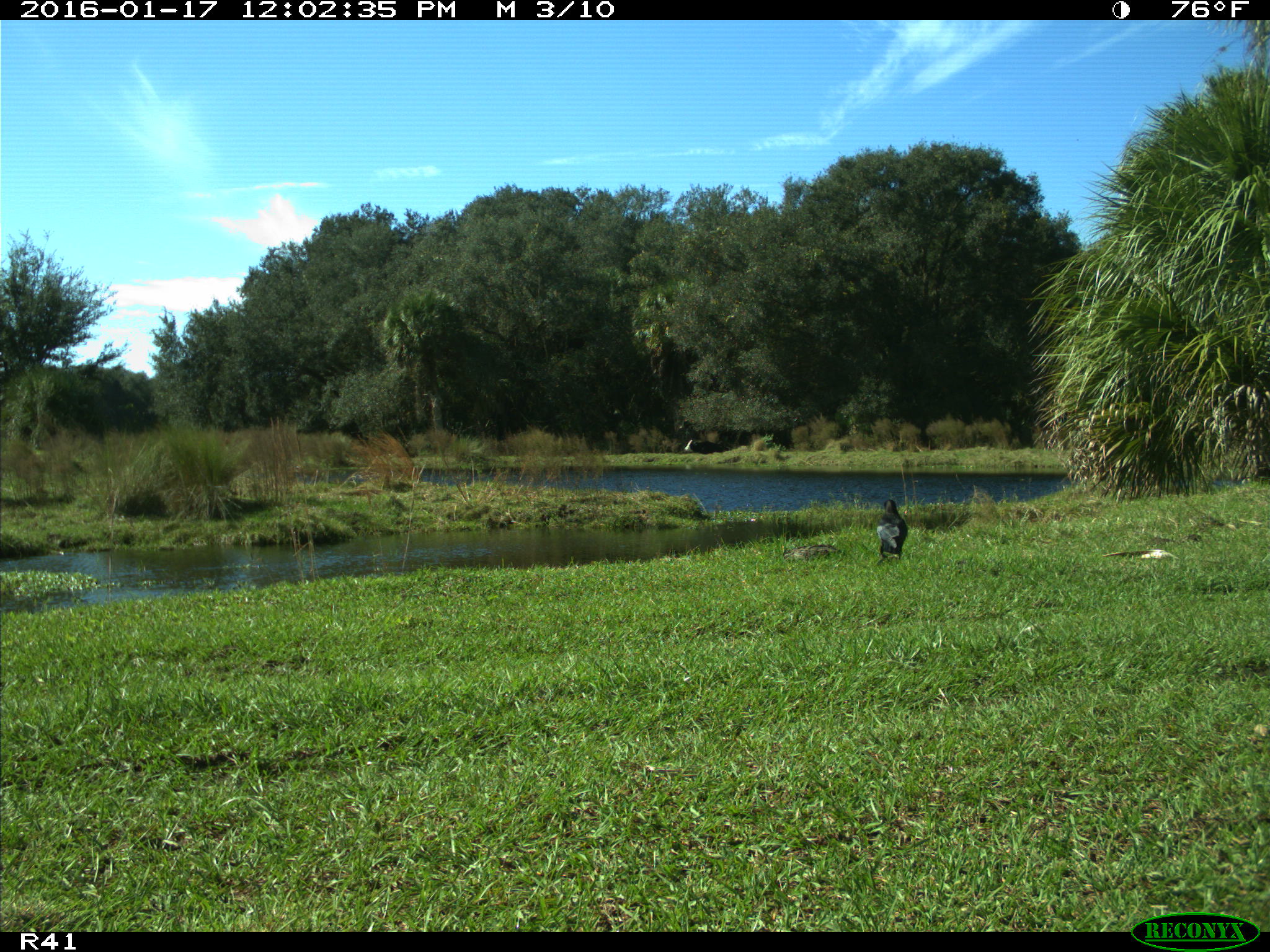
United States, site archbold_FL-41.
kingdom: Animalia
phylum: Chordata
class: Aves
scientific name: Aves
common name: birds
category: unidentified bird